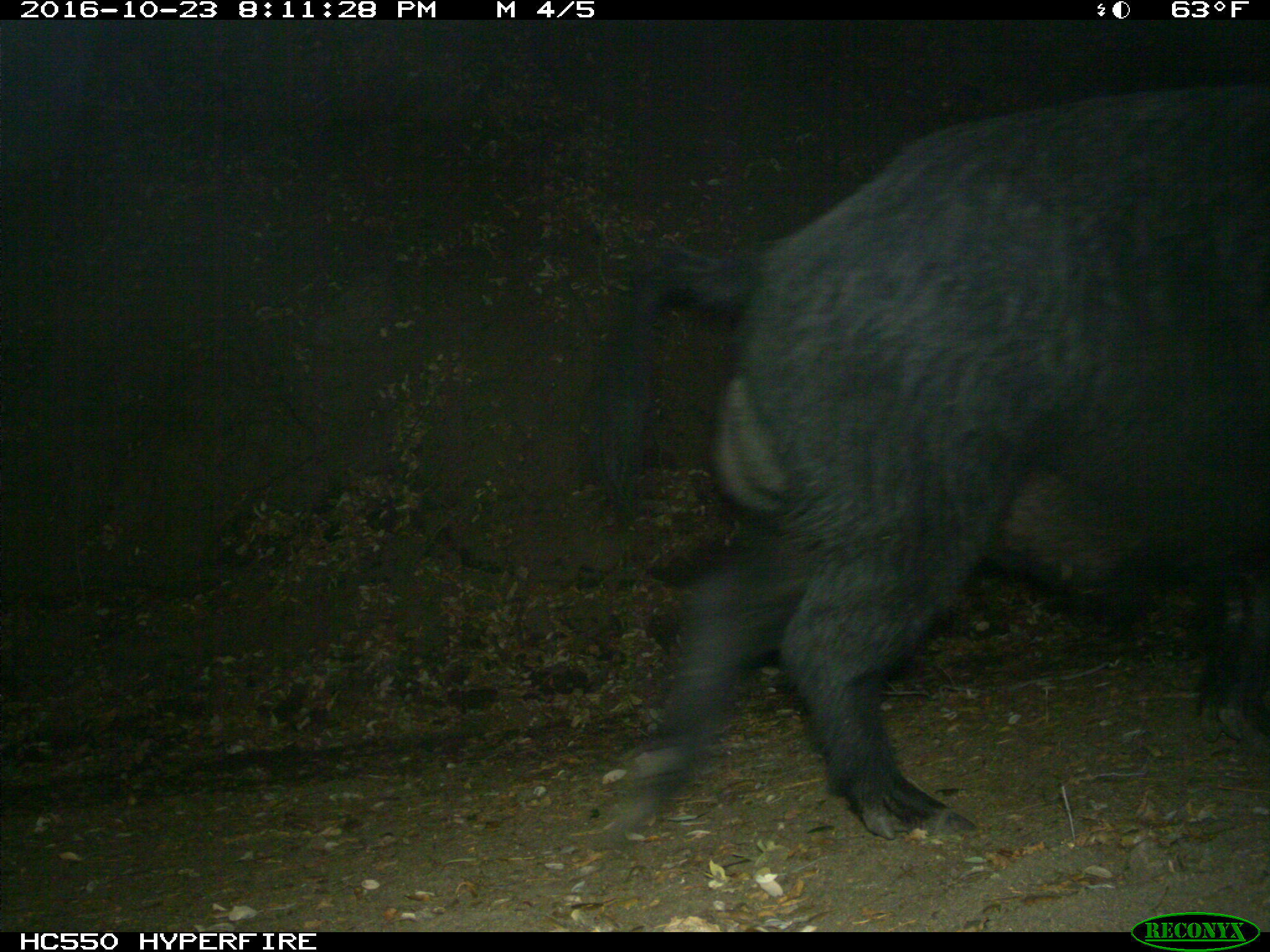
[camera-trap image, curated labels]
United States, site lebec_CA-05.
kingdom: Animalia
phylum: Chordata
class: Mammalia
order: Artiodactyla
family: Suidae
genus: Sus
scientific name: Sus scrofa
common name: wild boar